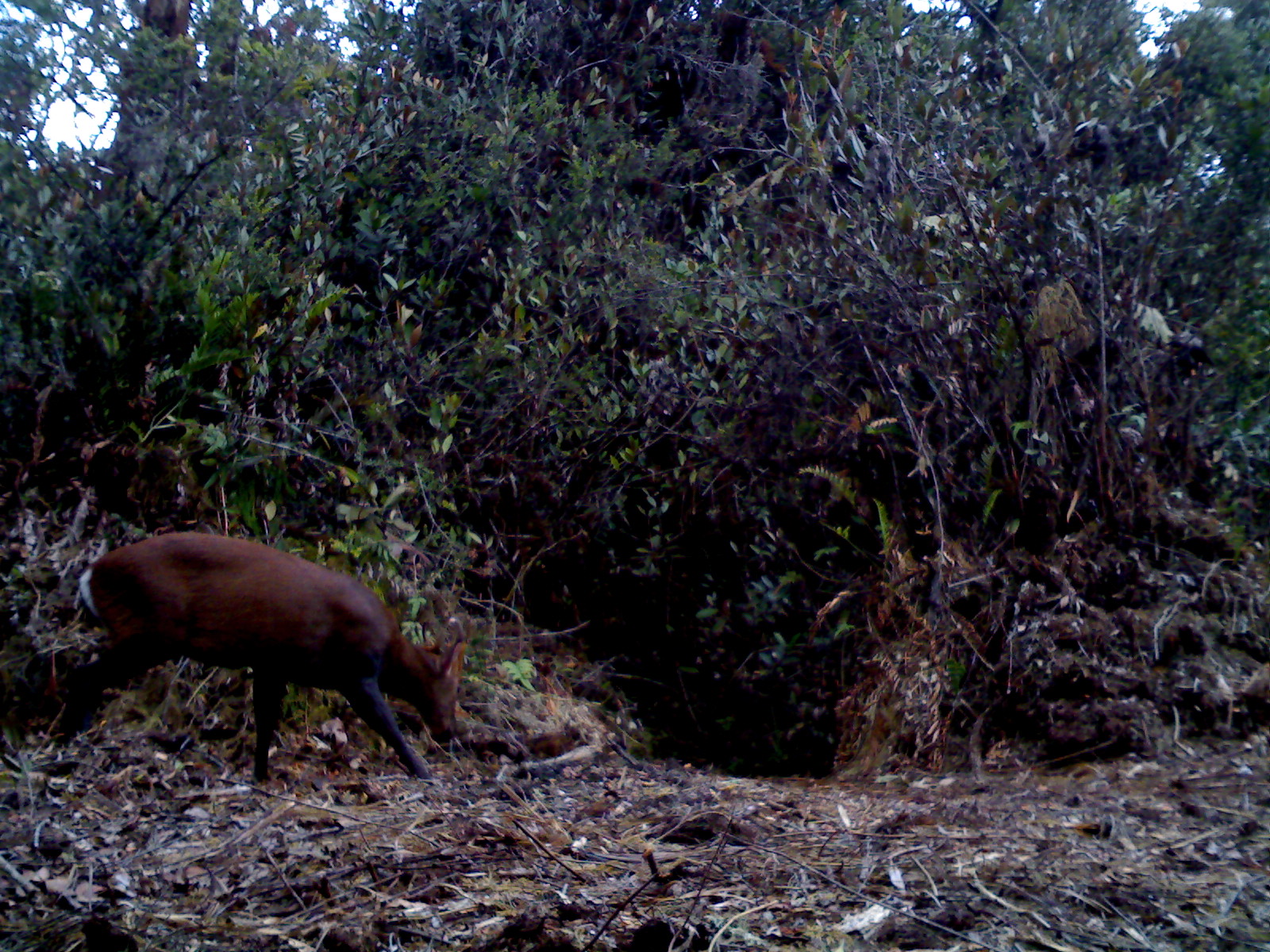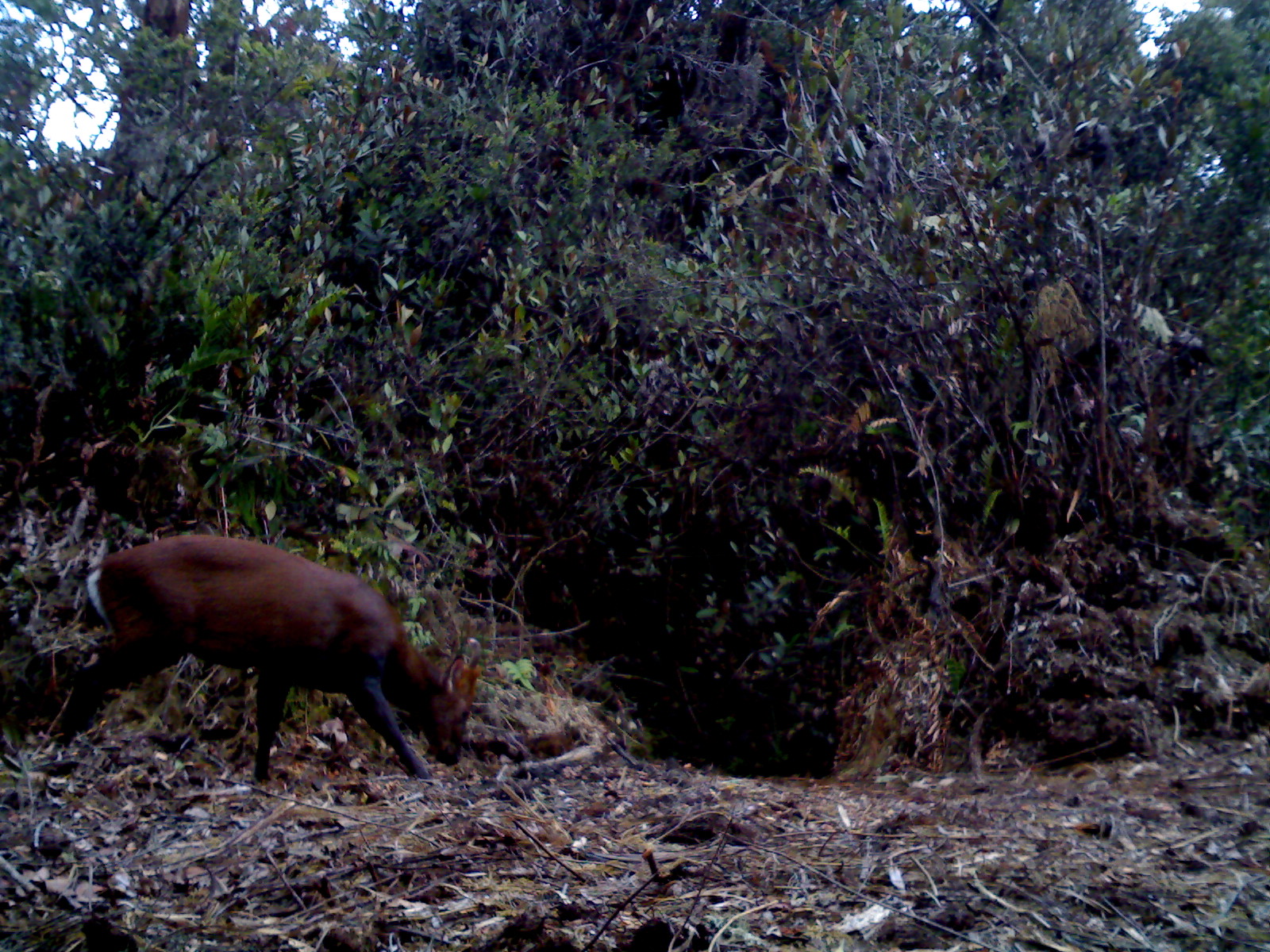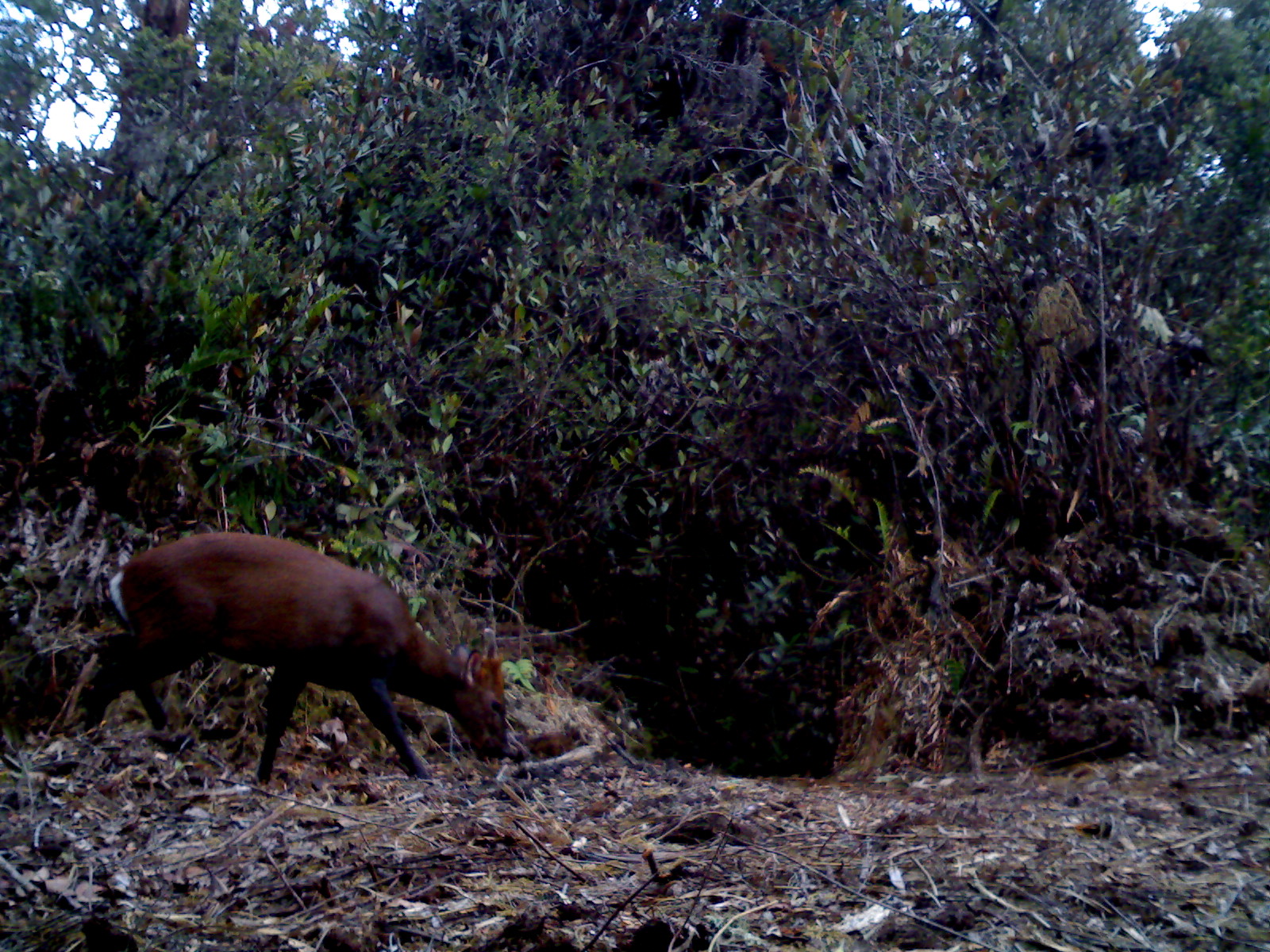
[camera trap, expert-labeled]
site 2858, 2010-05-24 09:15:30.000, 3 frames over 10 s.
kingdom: Animalia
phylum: Chordata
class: Mammalia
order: Artiodactyla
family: Cervidae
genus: Muntiacus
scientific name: Muntiacus muntjak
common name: southern red muntjac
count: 1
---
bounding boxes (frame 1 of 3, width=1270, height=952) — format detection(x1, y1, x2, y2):
muntiacus muntjak: detection(54, 528, 467, 781)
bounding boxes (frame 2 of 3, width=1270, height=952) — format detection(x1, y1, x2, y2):
muntiacus muntjak: detection(57, 533, 483, 782)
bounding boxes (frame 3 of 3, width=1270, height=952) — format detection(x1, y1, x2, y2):
muntiacus muntjak: detection(78, 526, 507, 783)